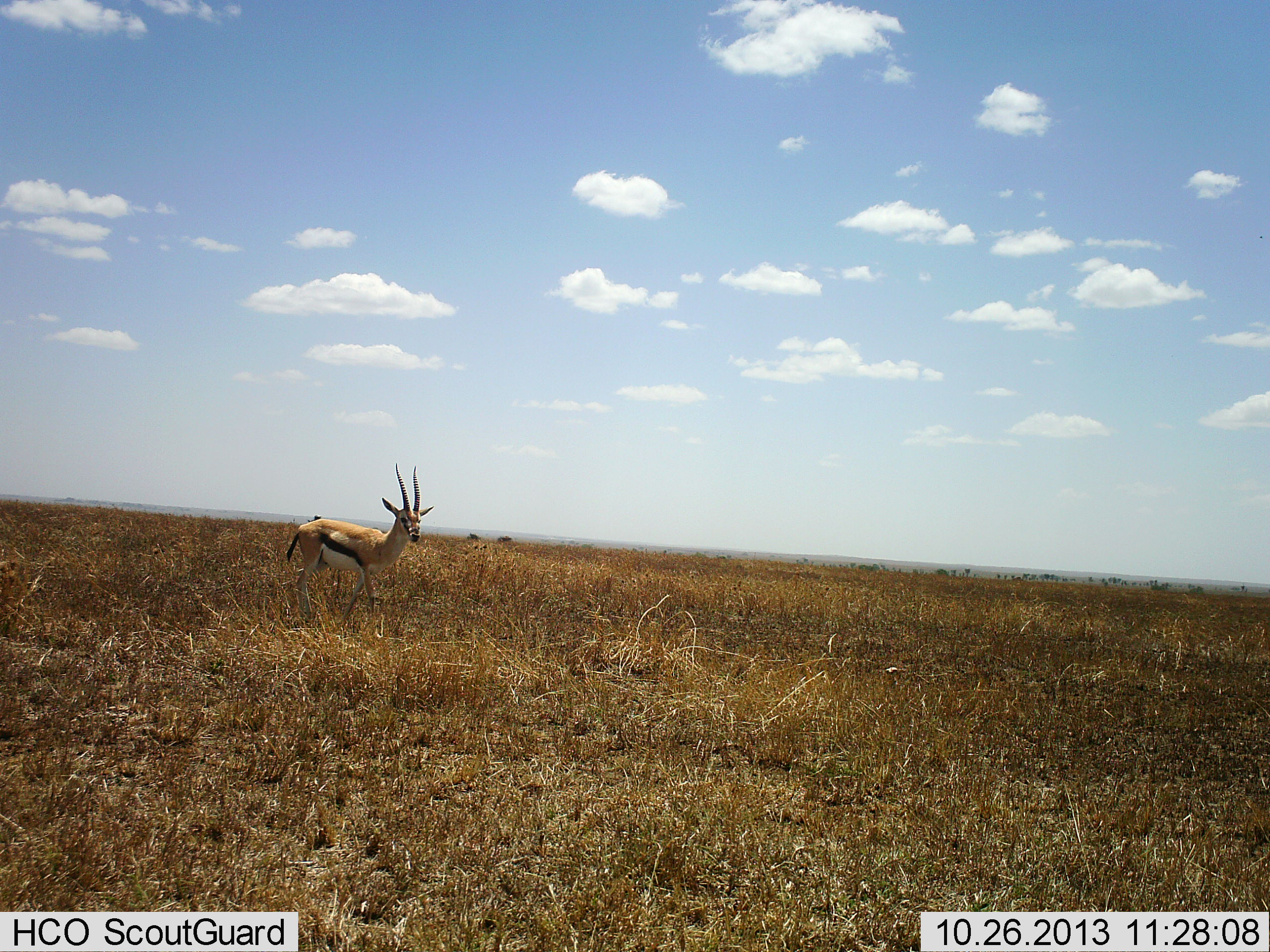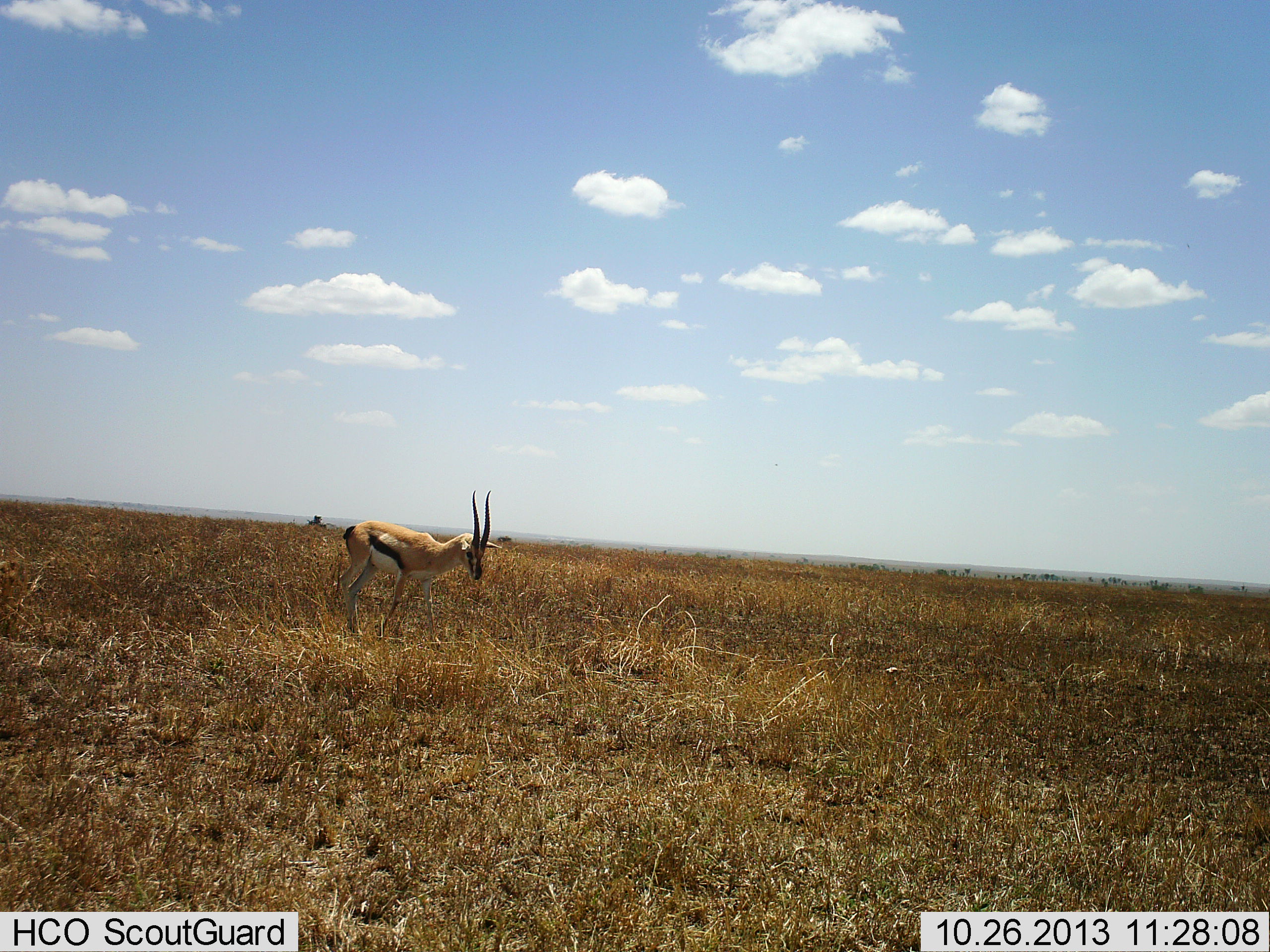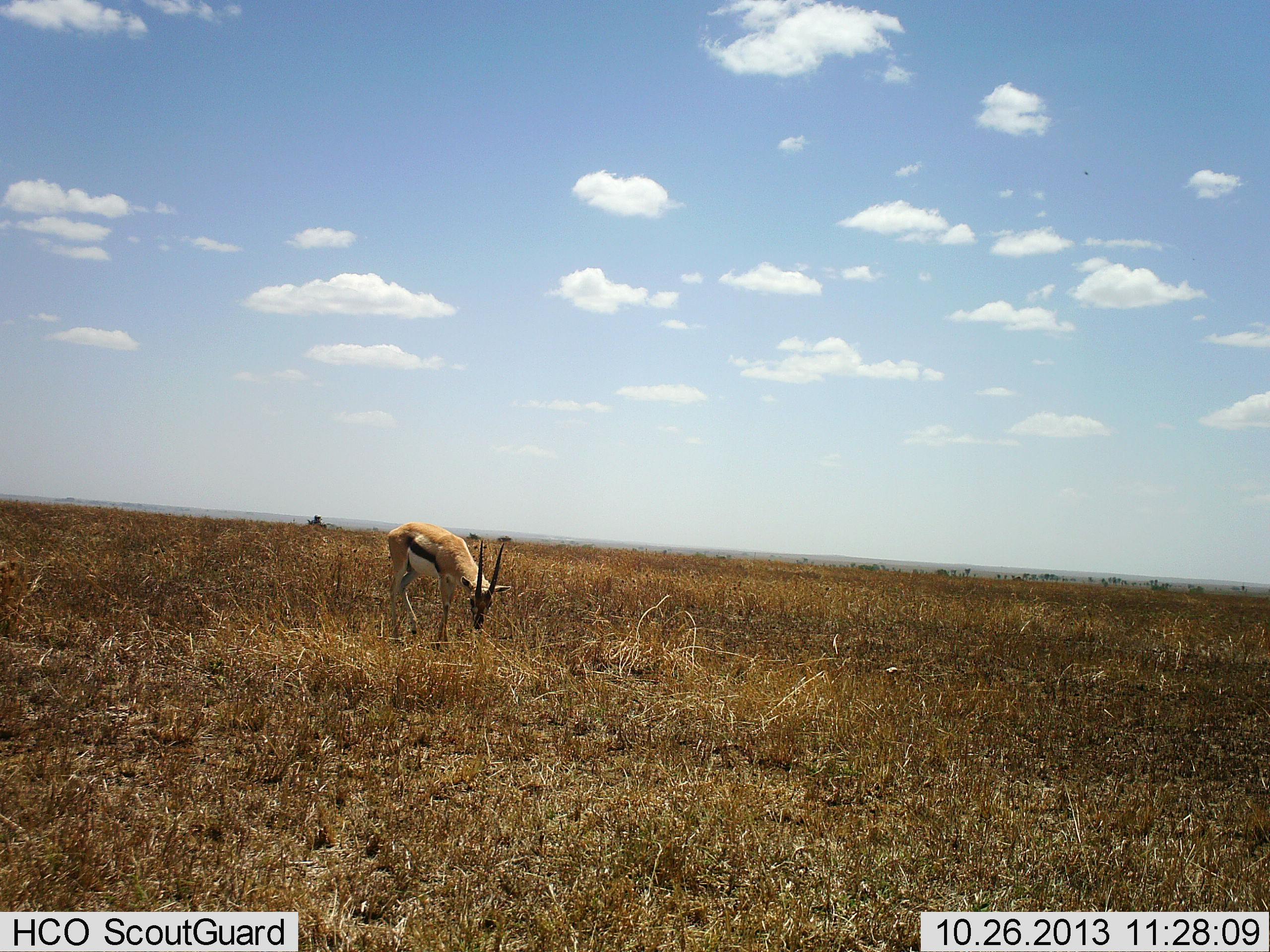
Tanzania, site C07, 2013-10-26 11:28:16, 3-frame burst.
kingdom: Animalia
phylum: Chordata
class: Mammalia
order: Artiodactyla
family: Bovidae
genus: Eudorcas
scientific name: Eudorcas thomsonii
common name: thomson's gazelle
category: gazellethomsons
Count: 1.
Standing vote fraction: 30%.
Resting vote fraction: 10%.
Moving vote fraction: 50%.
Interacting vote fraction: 0%.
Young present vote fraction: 0%.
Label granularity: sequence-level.